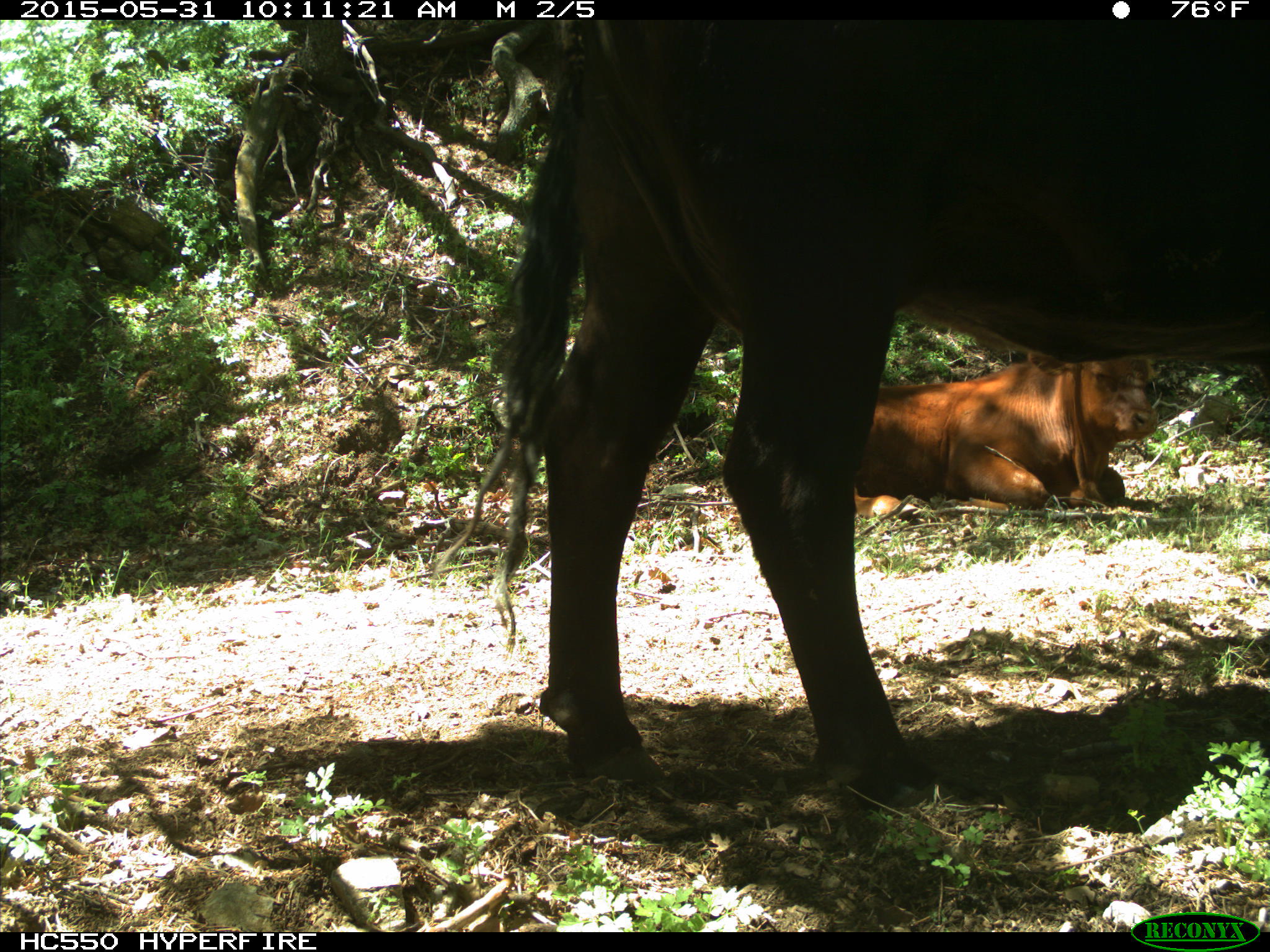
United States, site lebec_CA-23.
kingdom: Animalia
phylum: Chordata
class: Mammalia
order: Artiodactyla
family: Bovidae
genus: Bos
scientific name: Bos taurus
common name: domestic cow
Bos taurus (domestic cow).